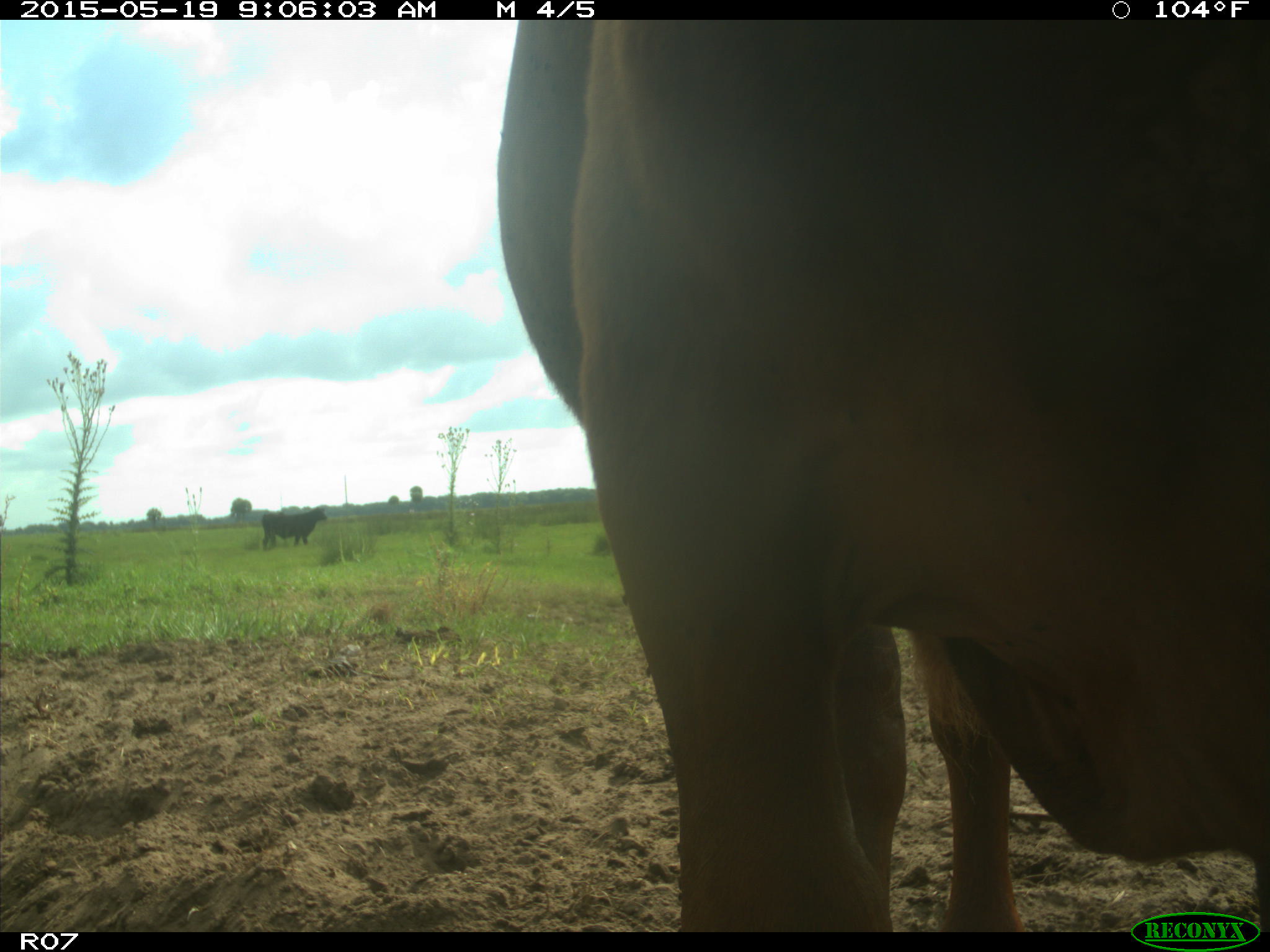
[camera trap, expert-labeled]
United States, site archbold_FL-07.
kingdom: Animalia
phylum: Chordata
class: Mammalia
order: Artiodactyla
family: Bovidae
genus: Bos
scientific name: Bos taurus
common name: domestic cow